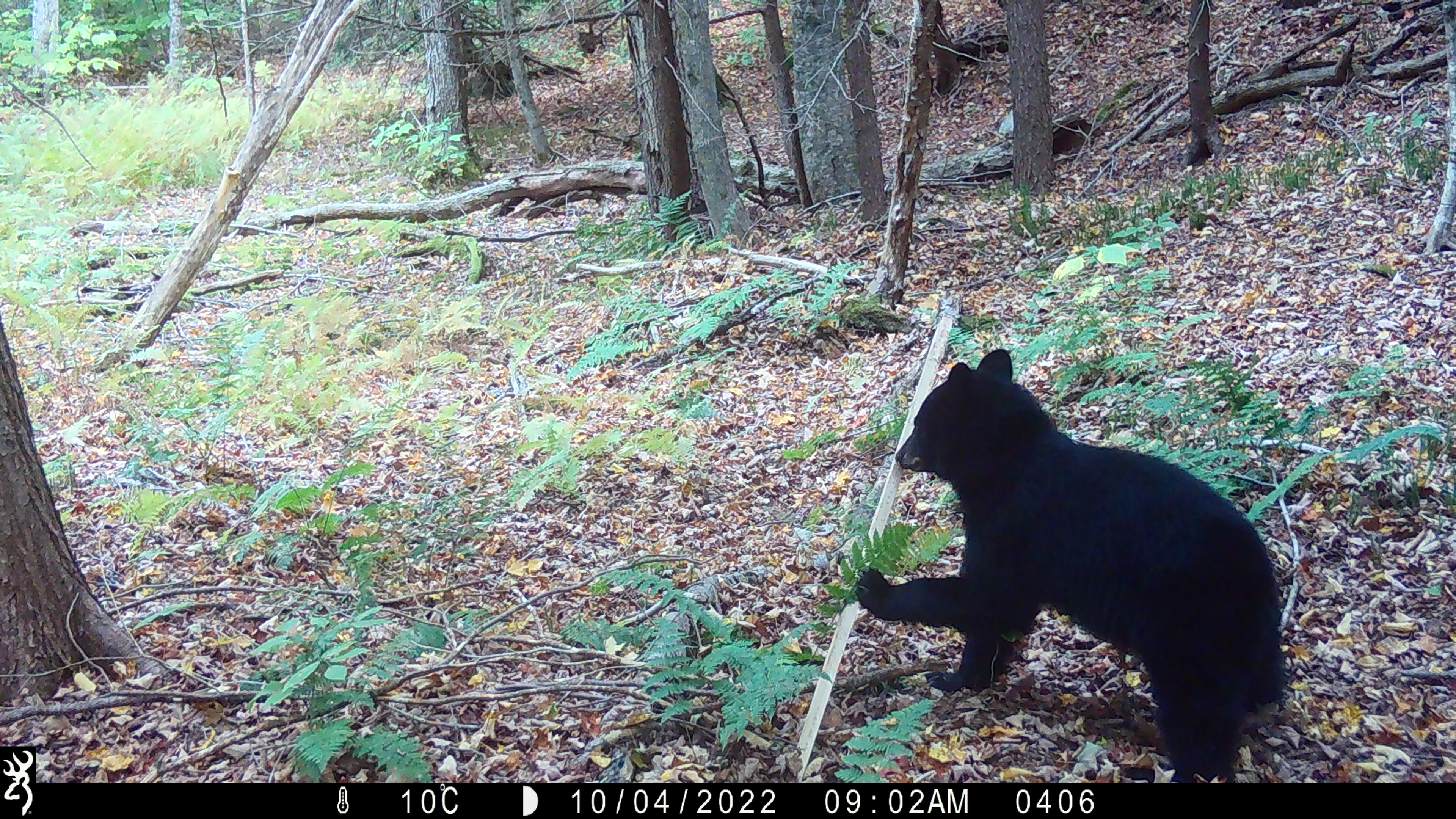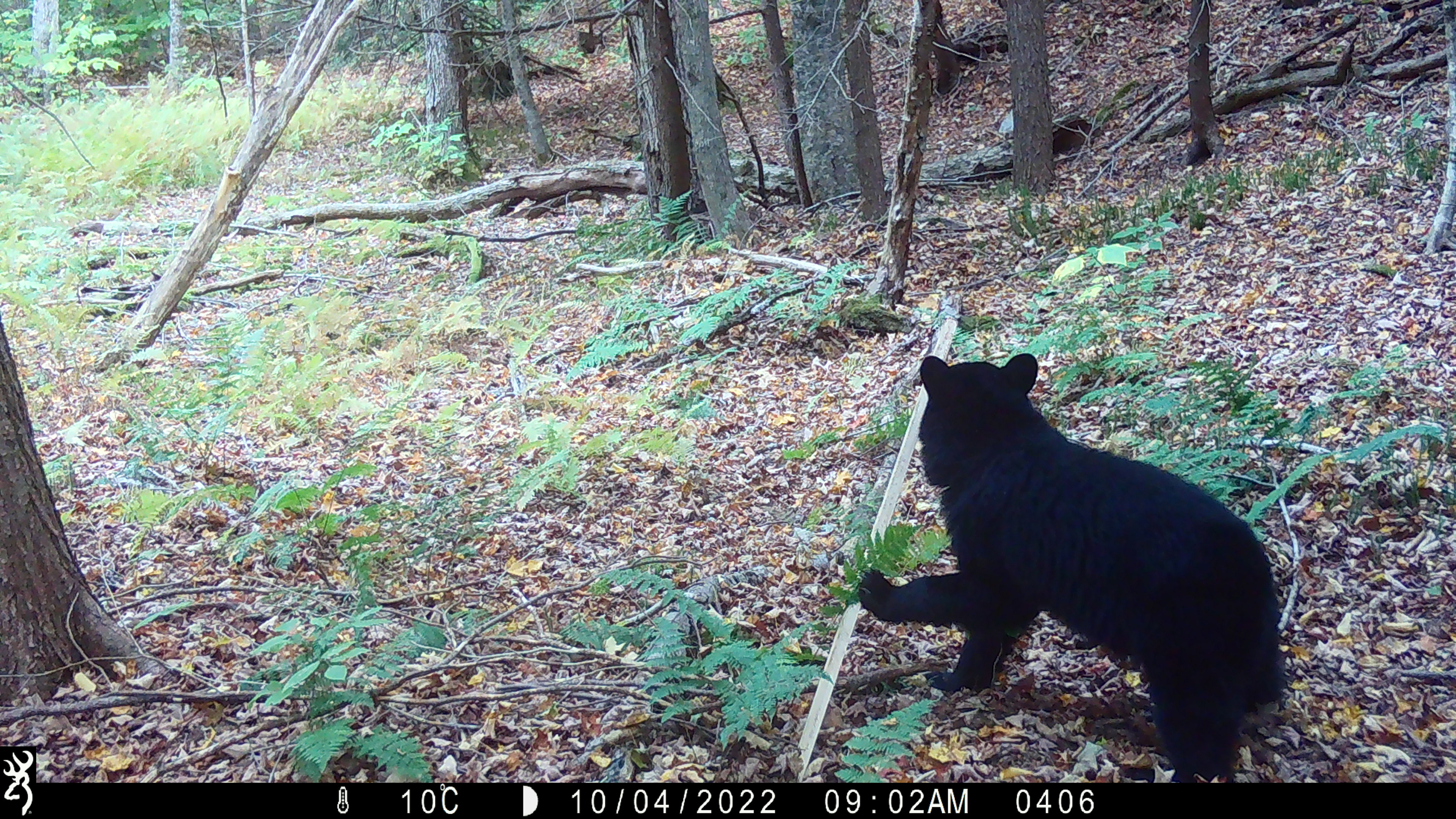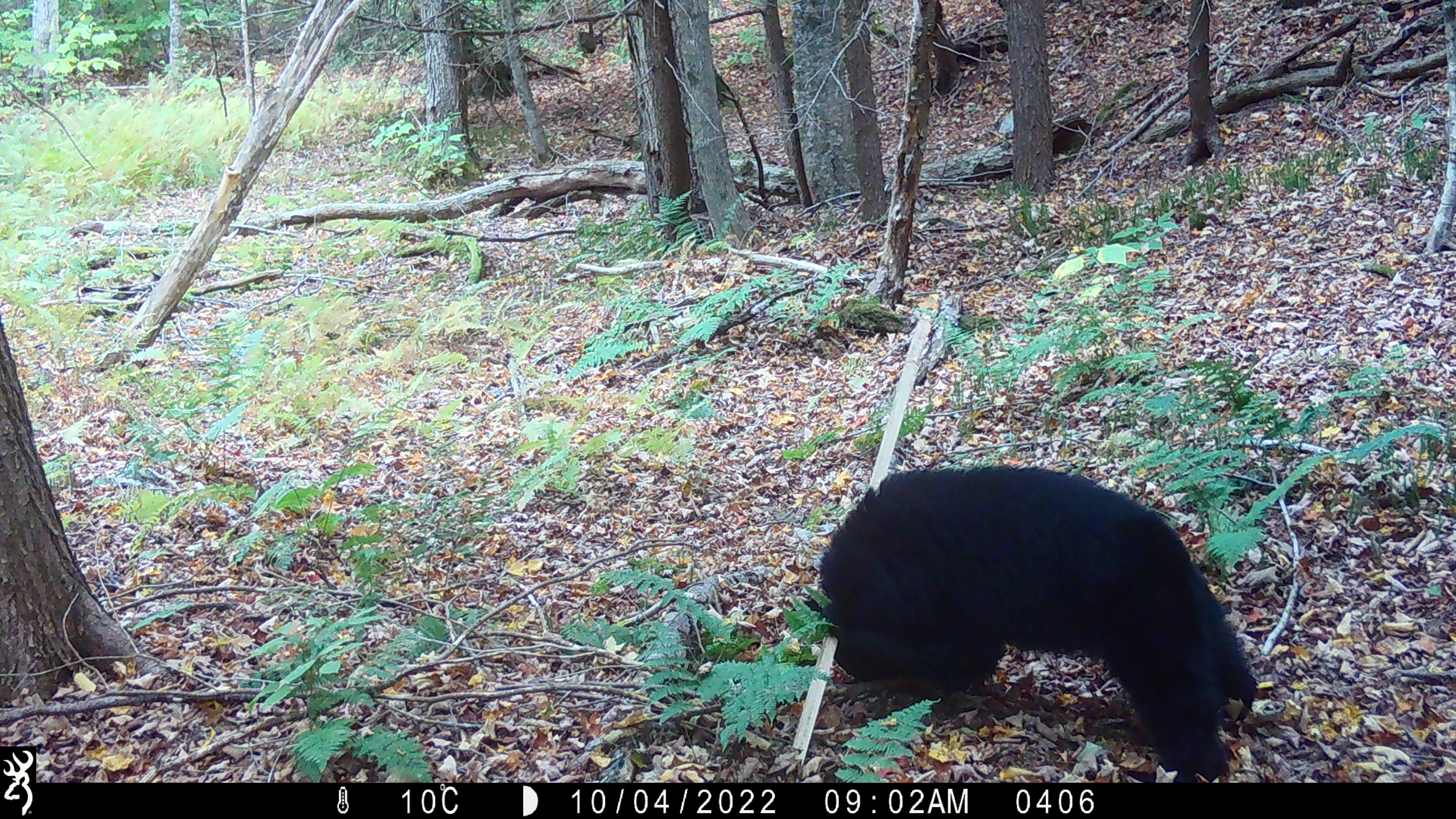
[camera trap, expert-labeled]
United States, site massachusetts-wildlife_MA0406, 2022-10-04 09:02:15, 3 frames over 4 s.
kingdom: Animalia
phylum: Chordata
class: Mammalia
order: Carnivora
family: Ursidae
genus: Ursus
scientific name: Ursus americanus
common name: black bear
Black bear (Ursus americanus).